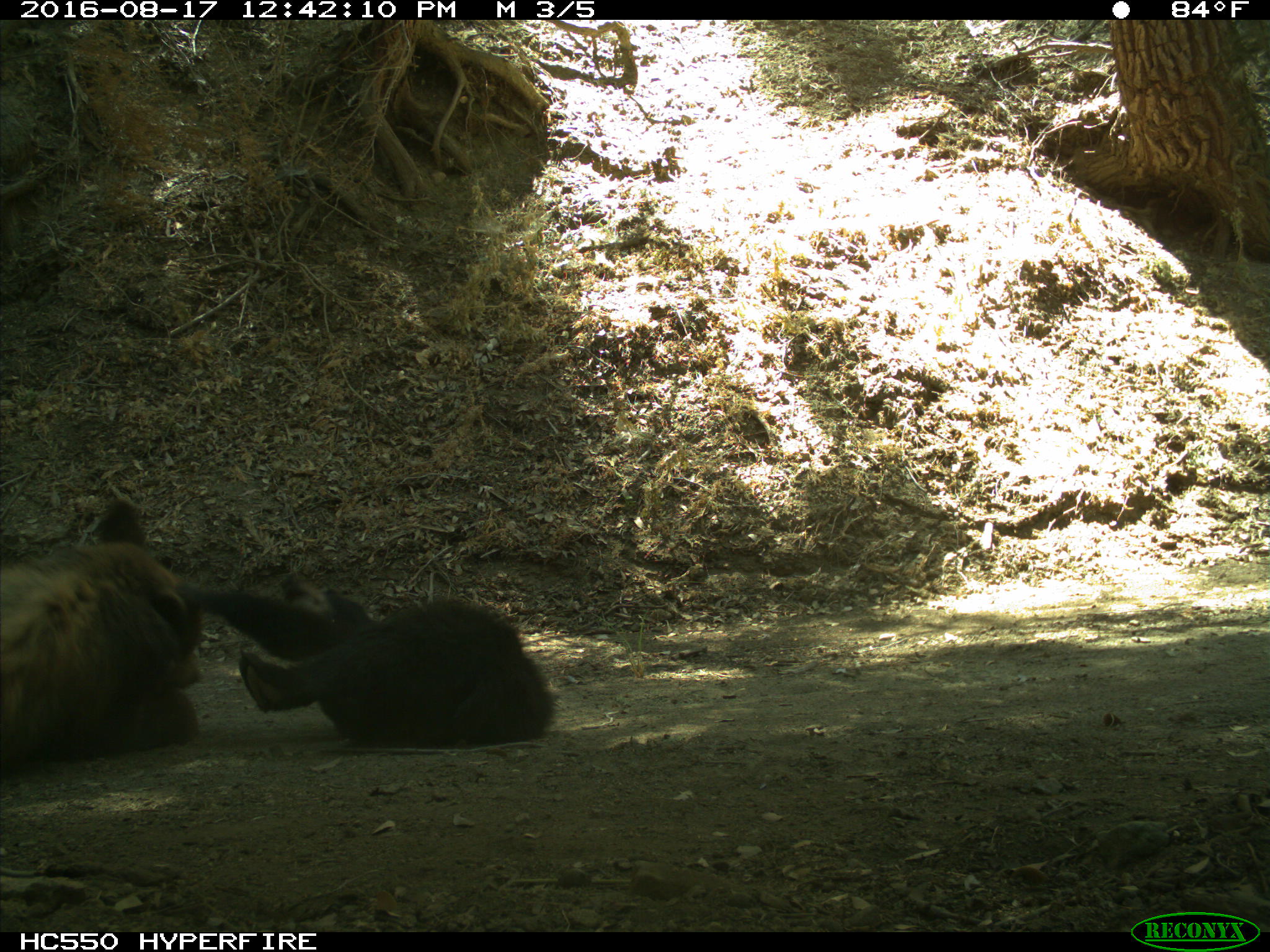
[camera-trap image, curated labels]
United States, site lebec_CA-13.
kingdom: Animalia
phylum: Chordata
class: Mammalia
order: Carnivora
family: Ursidae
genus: Ursus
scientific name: Ursus americanus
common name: american black bear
Ursus americanus (american black bear).